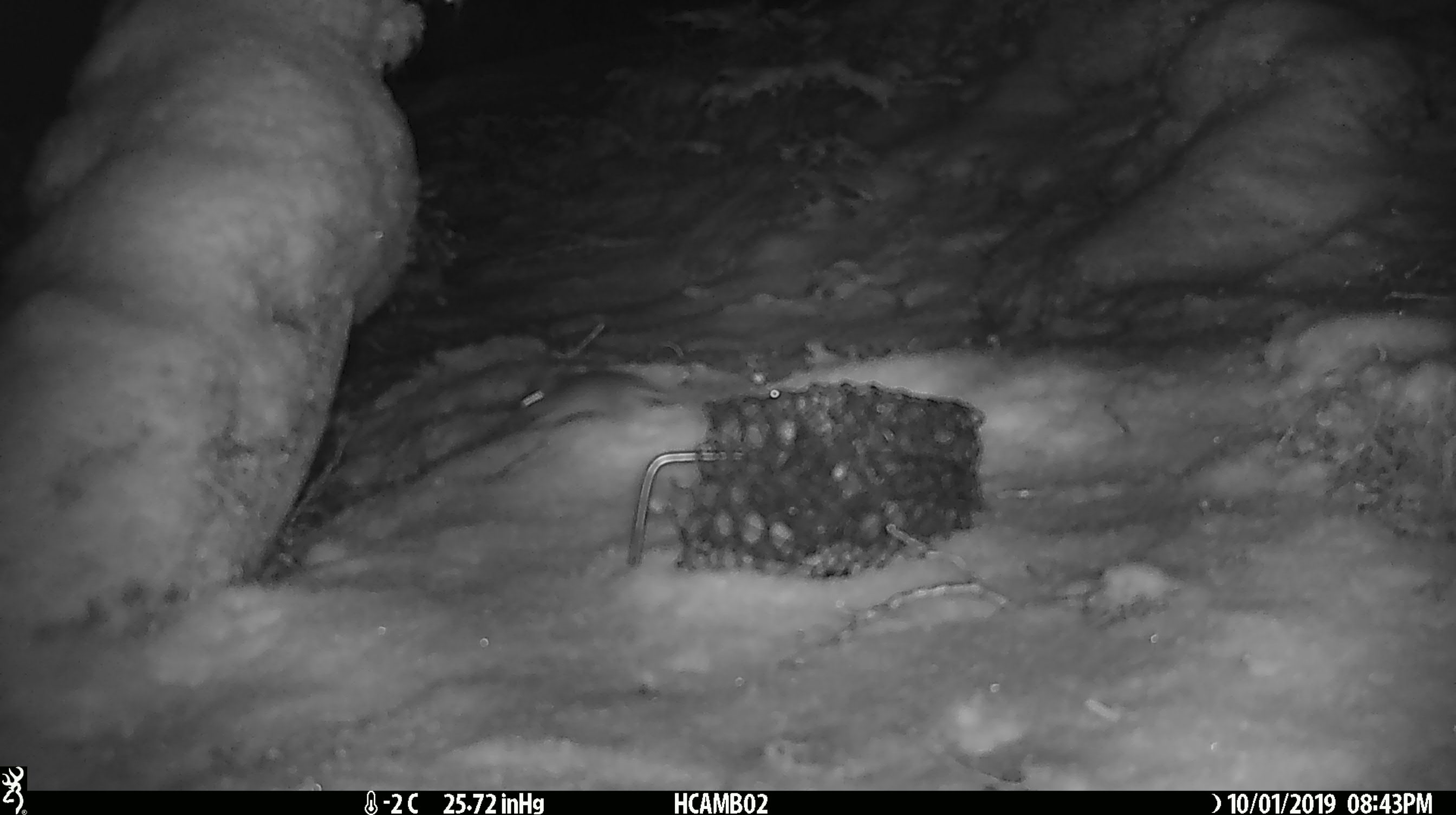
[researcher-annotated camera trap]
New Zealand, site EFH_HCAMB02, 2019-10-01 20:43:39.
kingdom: Animalia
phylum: Chordata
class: Mammalia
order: Rodentia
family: Muridae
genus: Mus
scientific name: Mus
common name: mouse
Mouse (Mus).